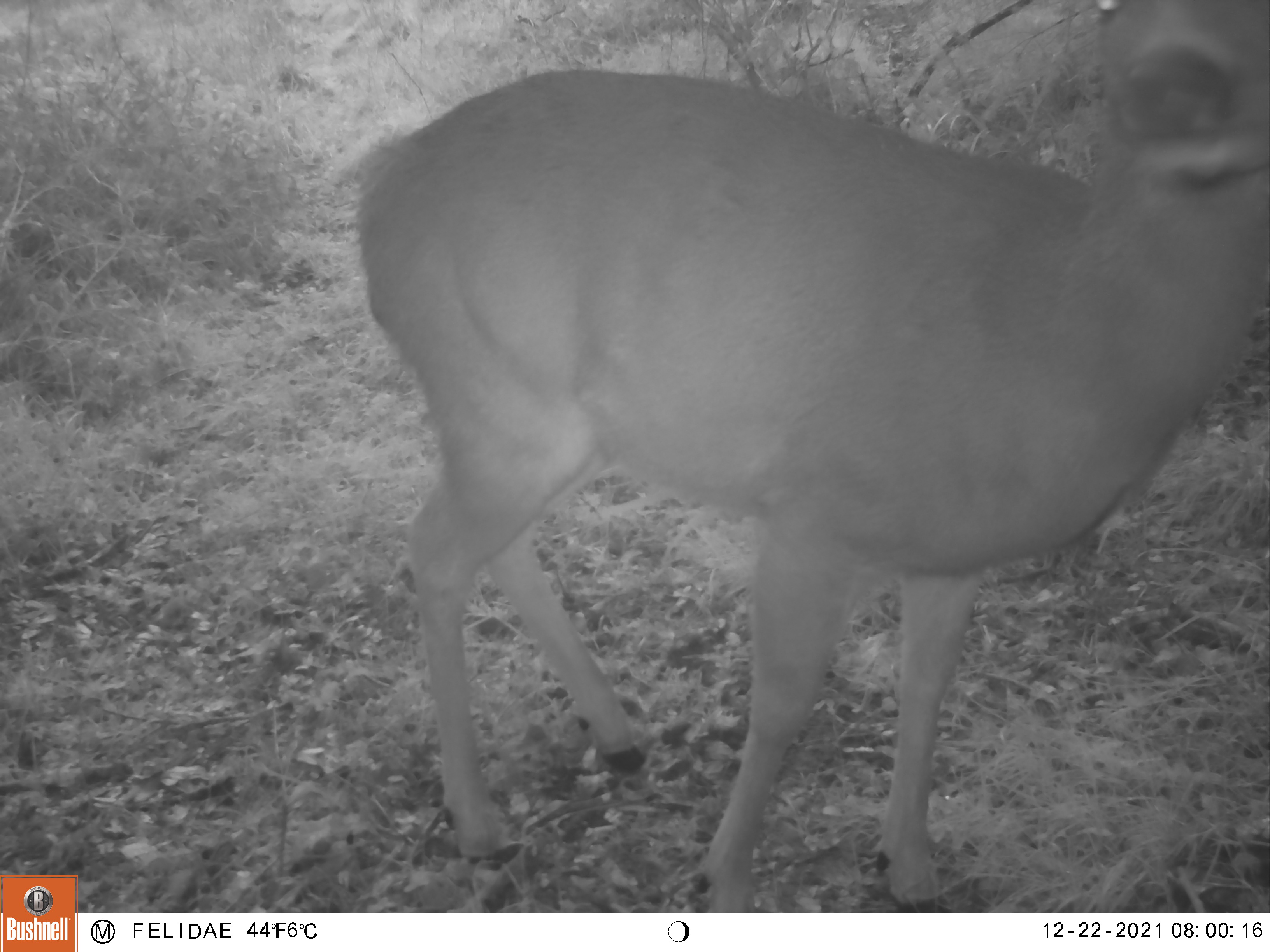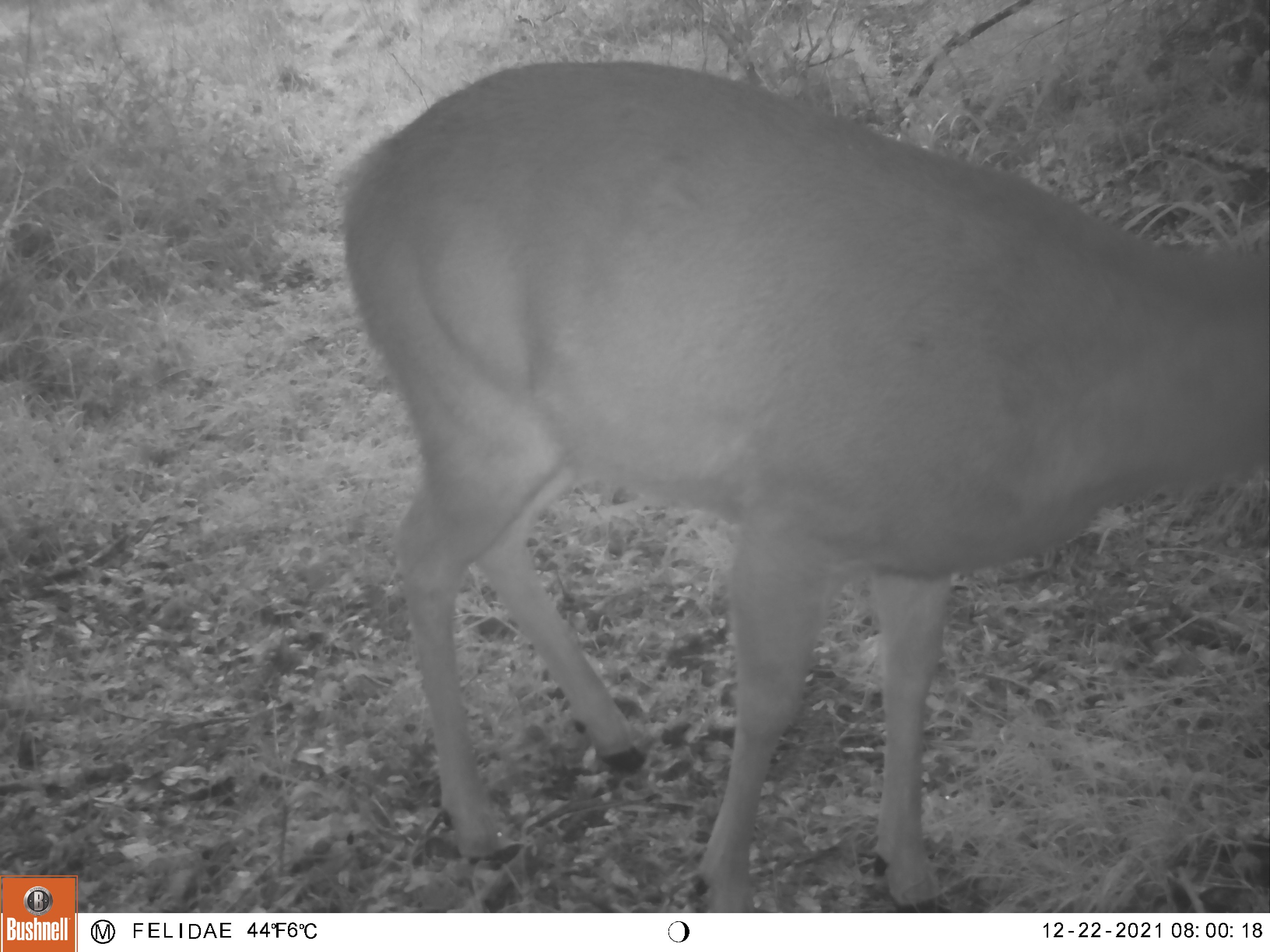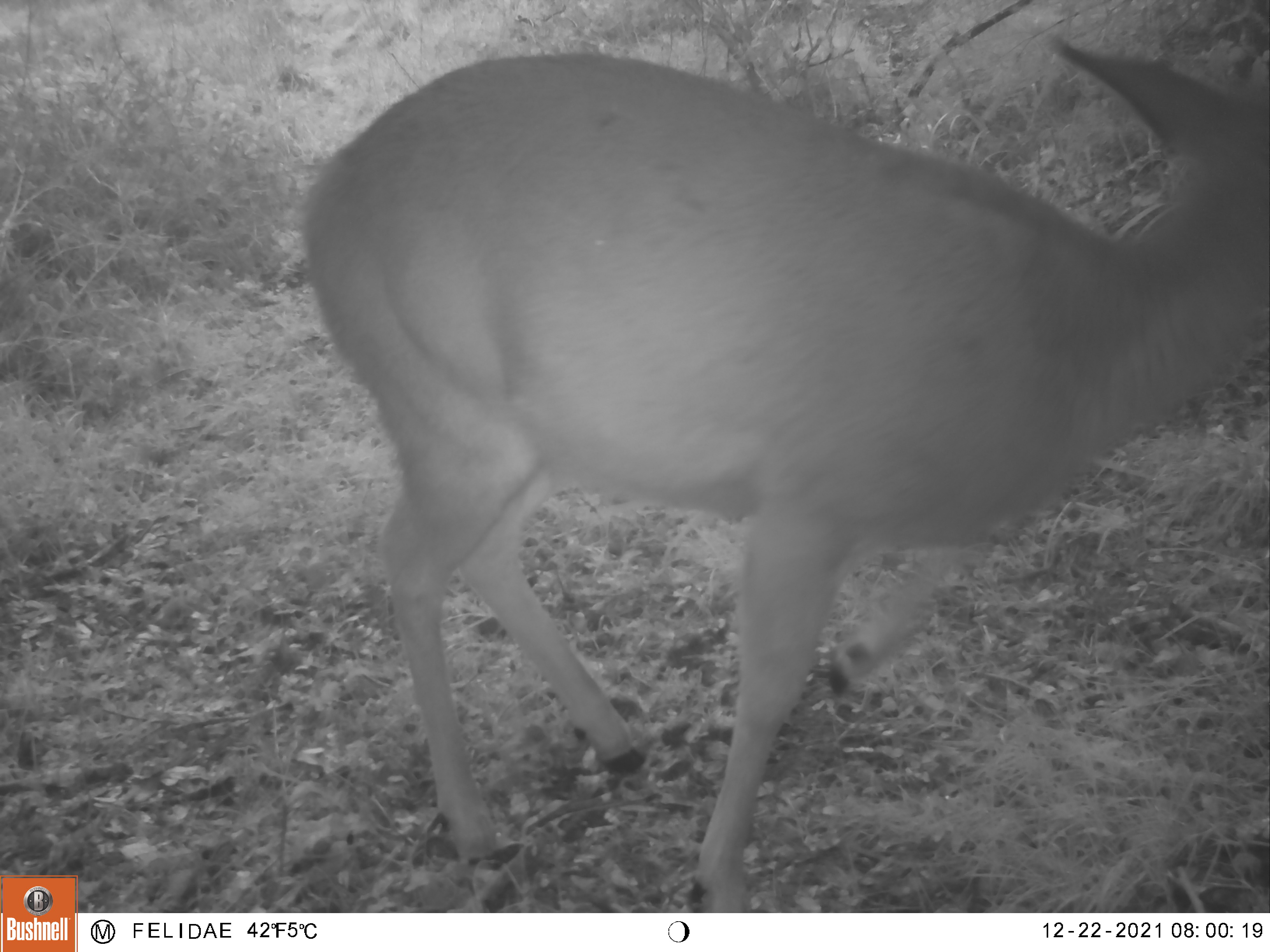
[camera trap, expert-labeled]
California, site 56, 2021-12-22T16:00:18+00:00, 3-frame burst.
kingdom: Animalia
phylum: Chordata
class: Mammalia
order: Artiodactyla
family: Cervidae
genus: Odocoileus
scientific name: Odocoileus hemionus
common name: mule deer